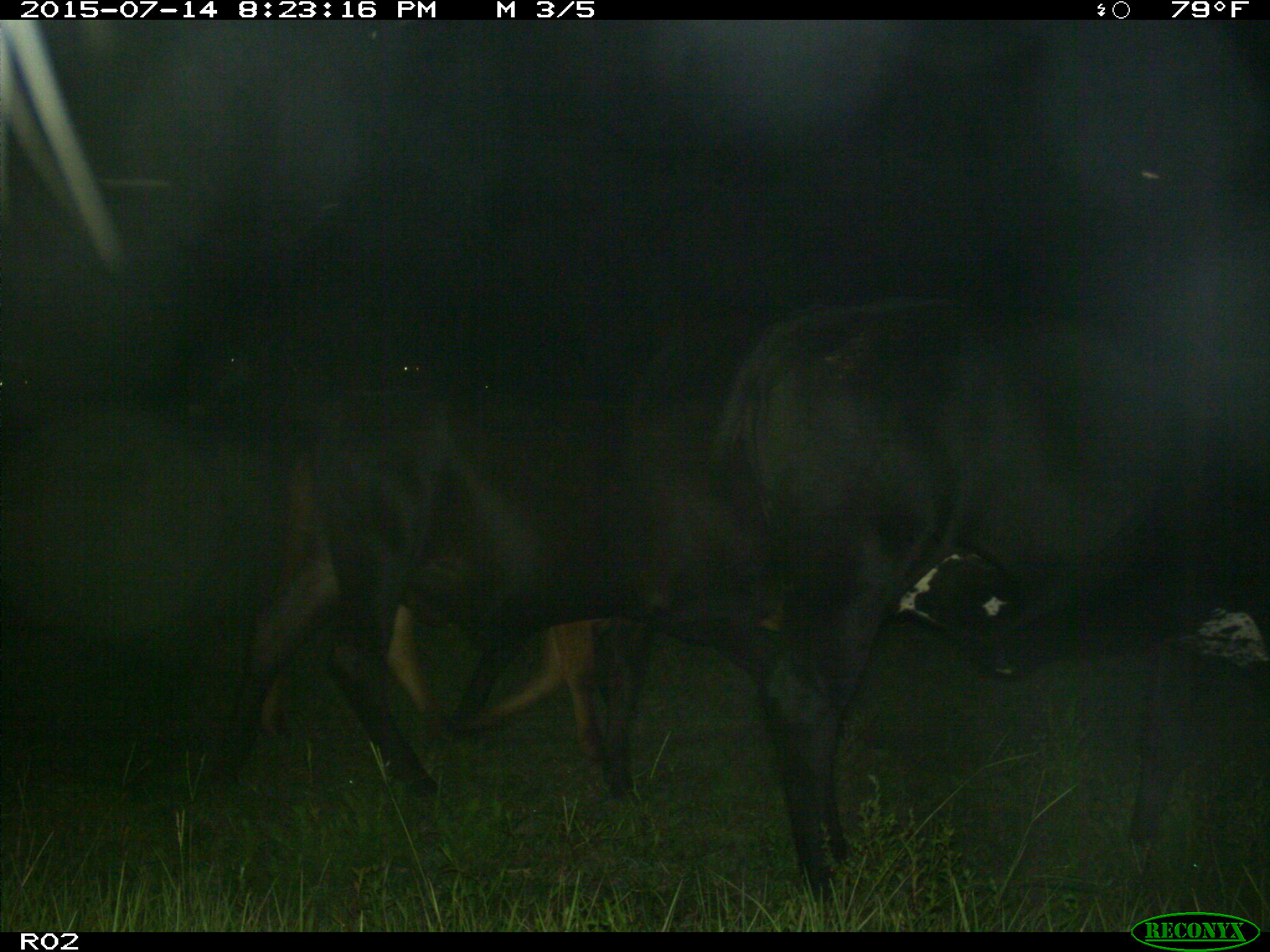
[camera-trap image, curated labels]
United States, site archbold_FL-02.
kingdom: Animalia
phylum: Chordata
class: Mammalia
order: Artiodactyla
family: Bovidae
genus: Bos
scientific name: Bos taurus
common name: domestic cow